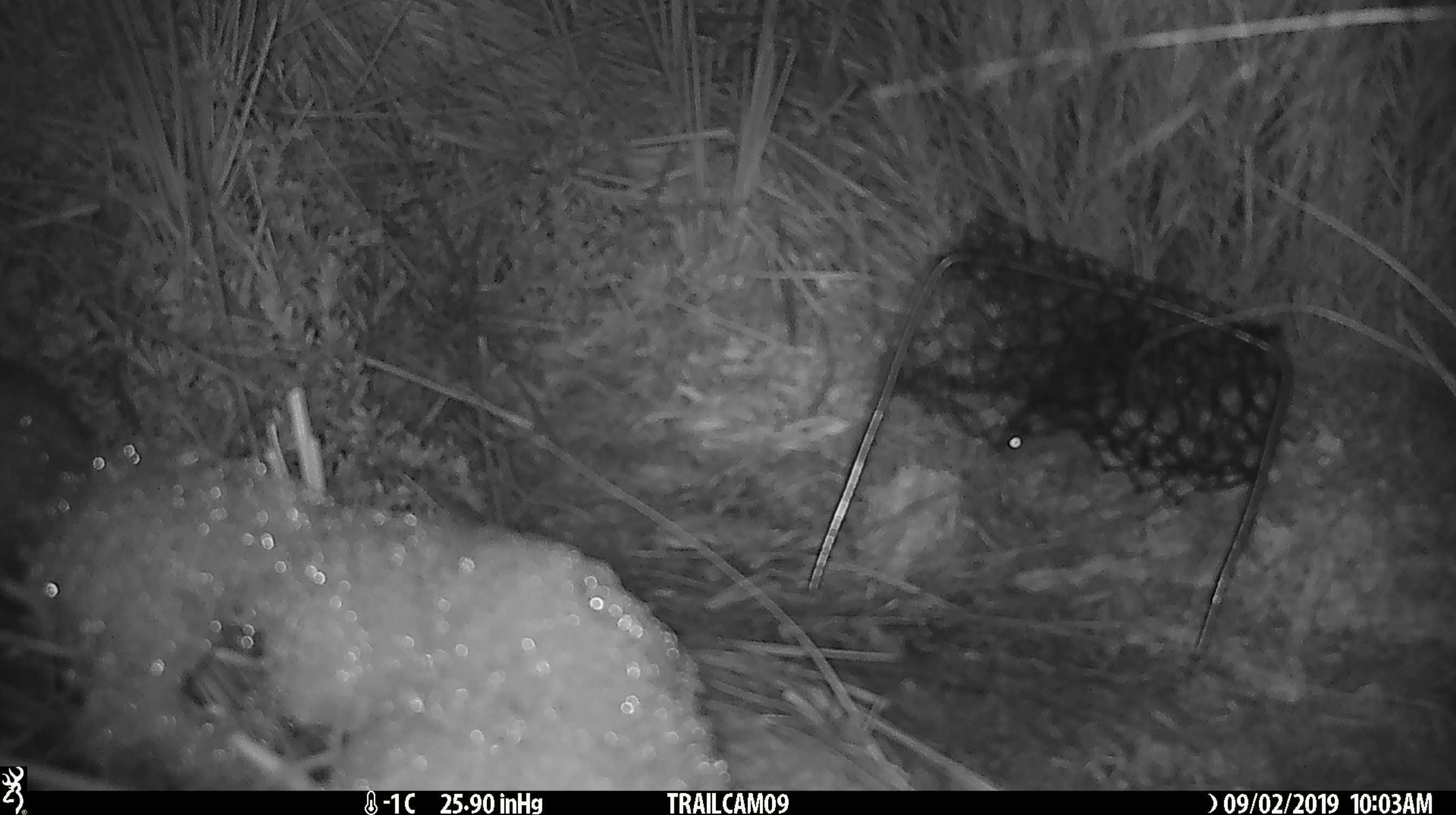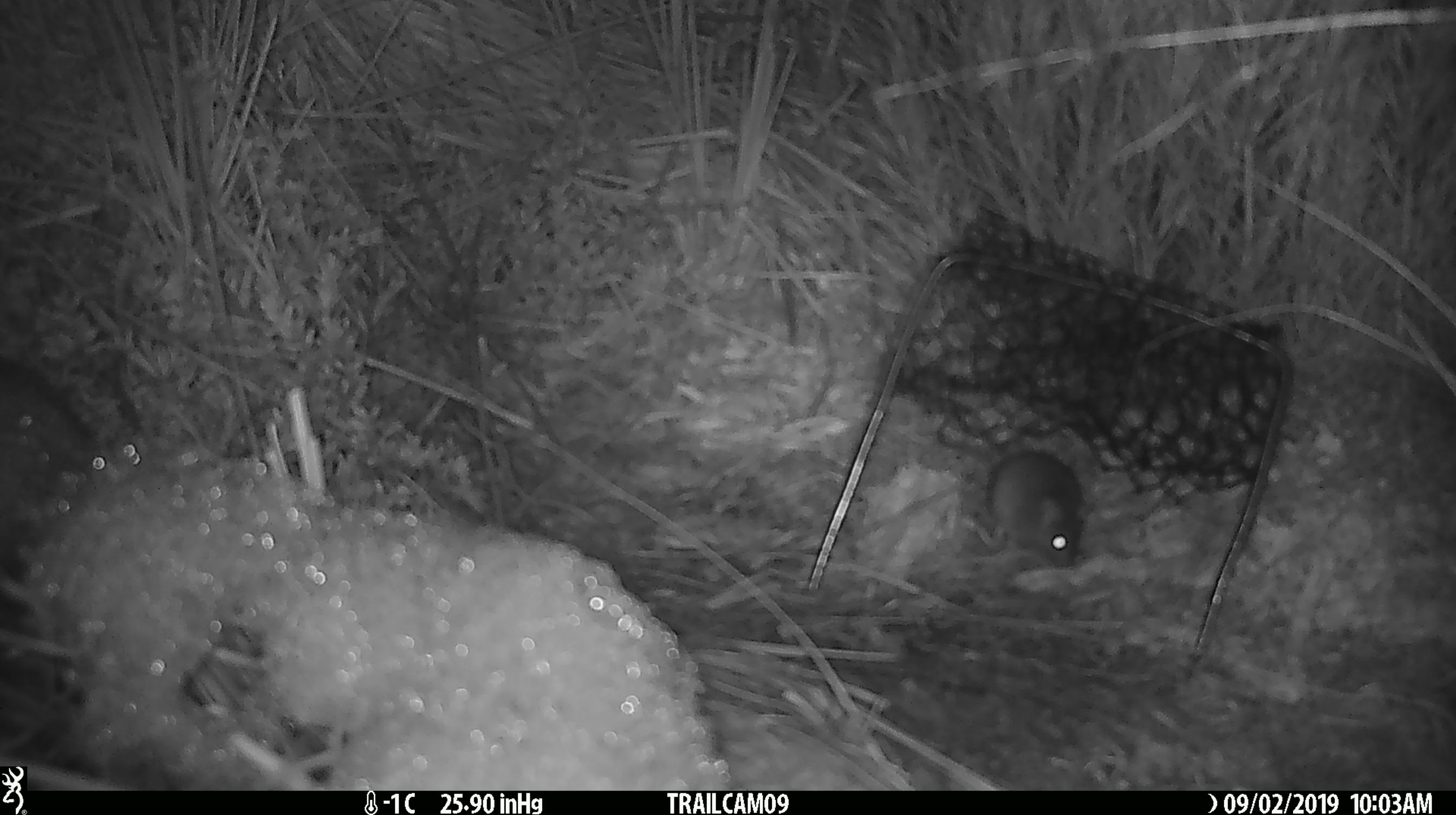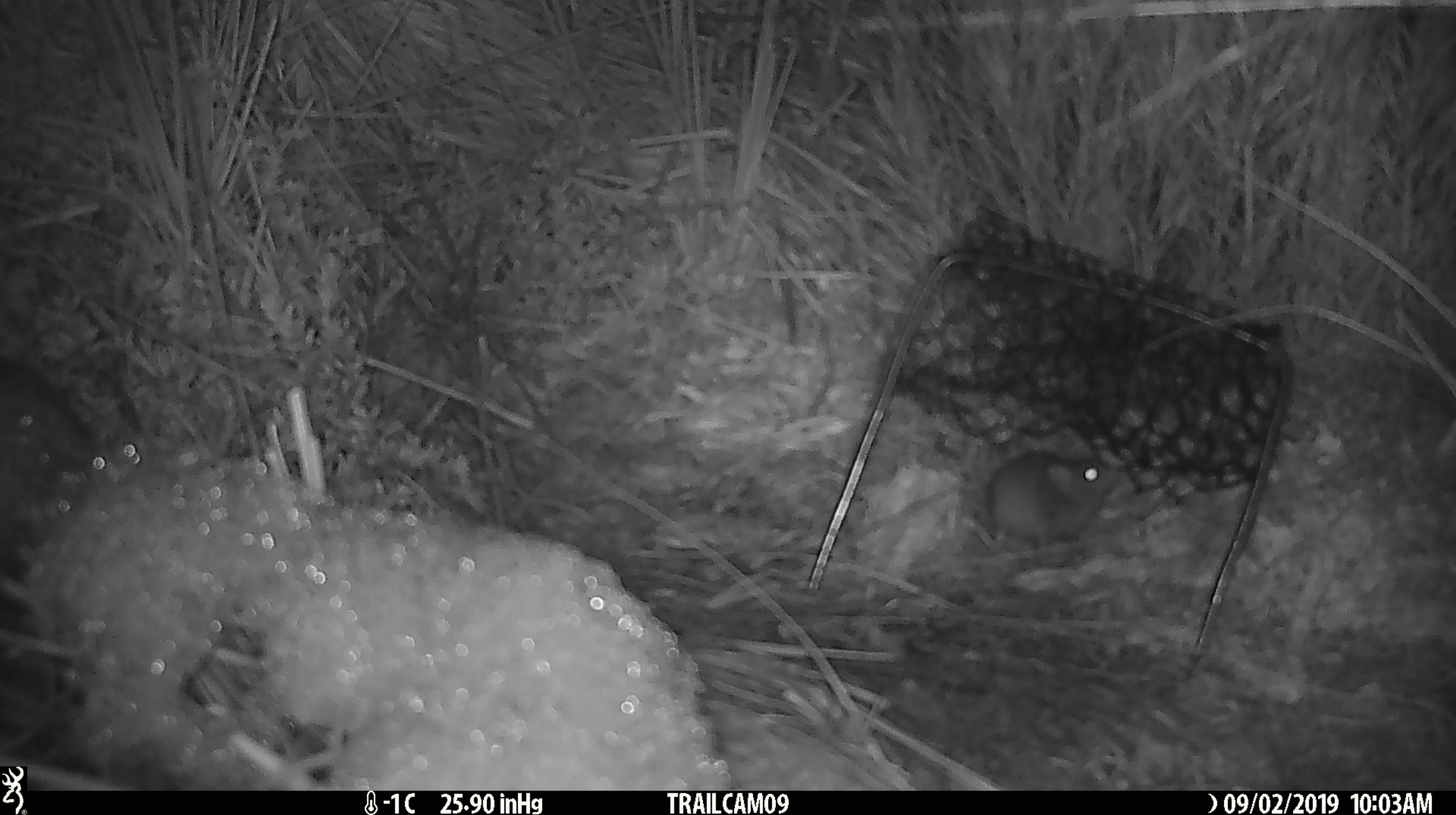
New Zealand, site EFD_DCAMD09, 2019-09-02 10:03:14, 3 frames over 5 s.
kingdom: Animalia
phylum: Chordata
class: Mammalia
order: Rodentia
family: Muridae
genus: Mus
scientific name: Mus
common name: mouse